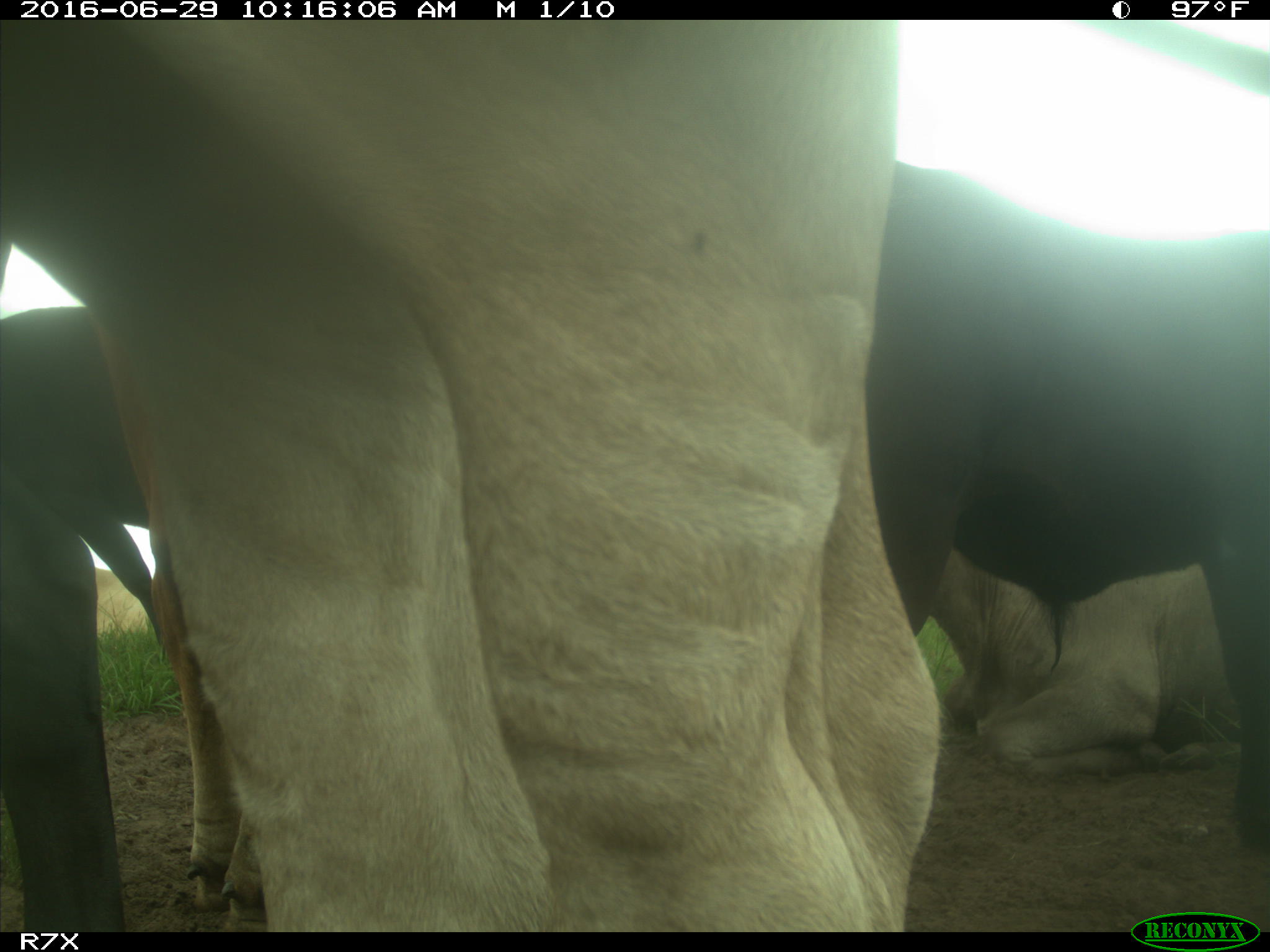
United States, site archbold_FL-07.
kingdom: Animalia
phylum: Chordata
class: Mammalia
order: Artiodactyla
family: Bovidae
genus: Bos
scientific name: Bos taurus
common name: domestic cow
Bos taurus (domestic cow).